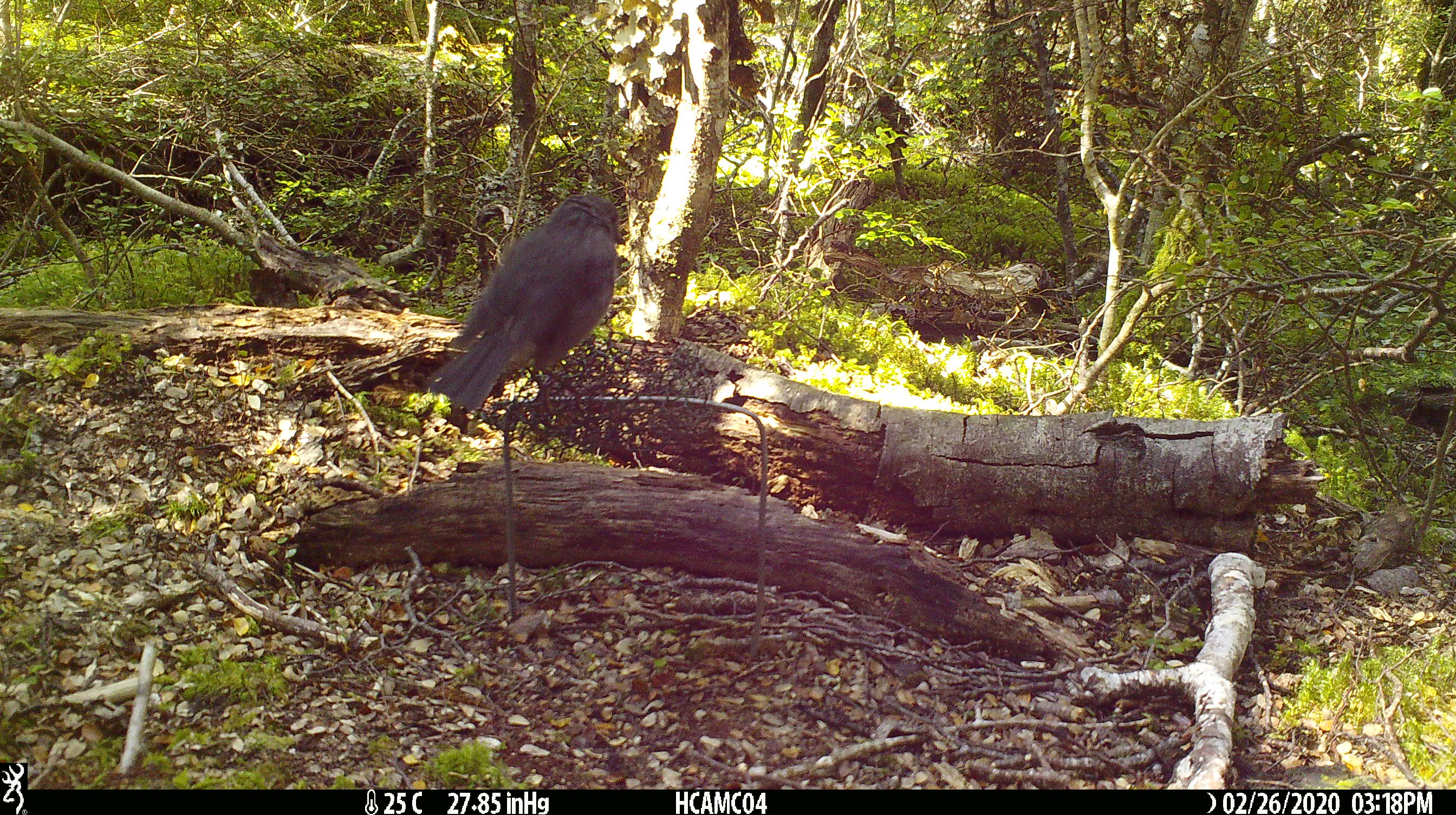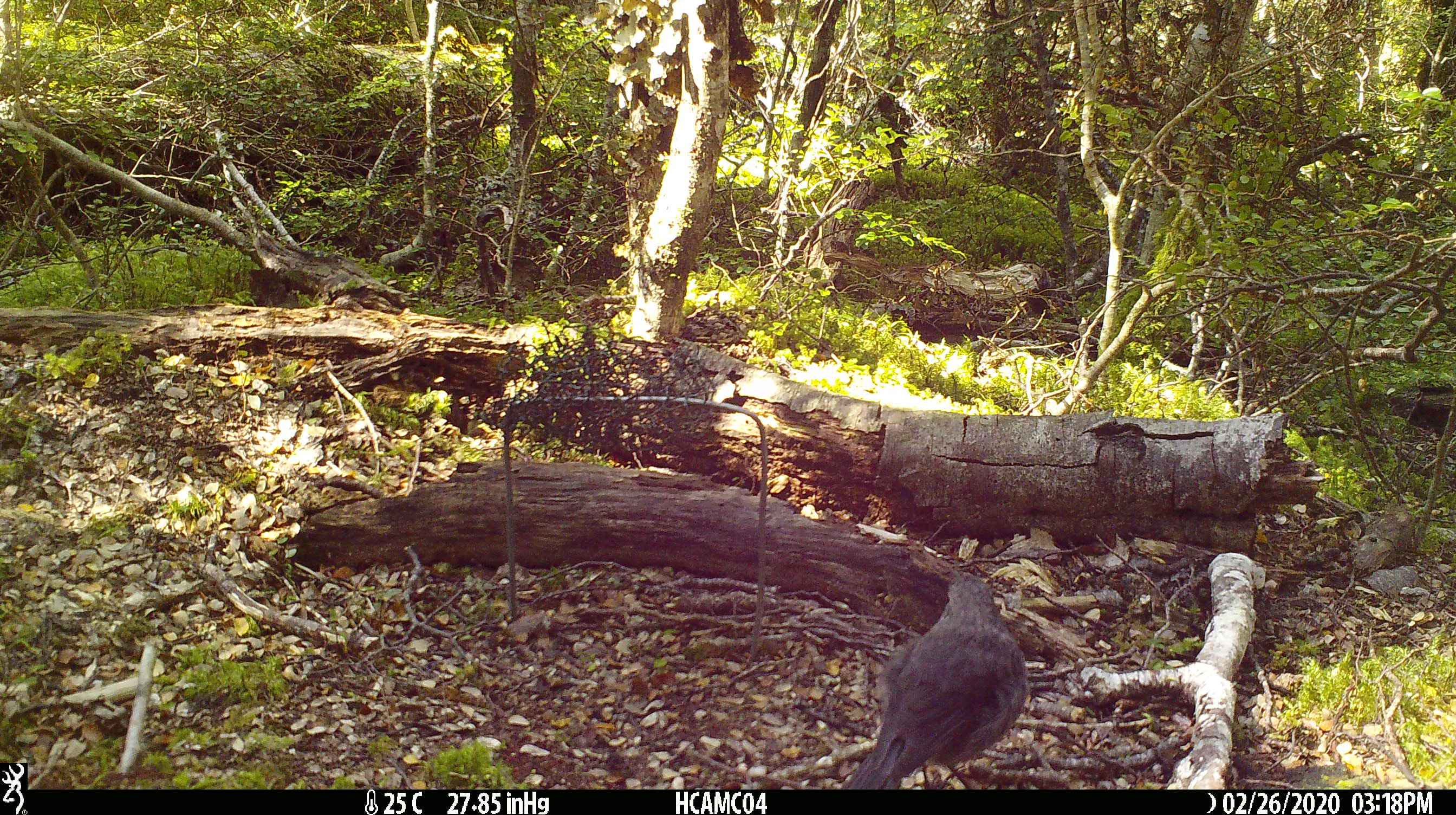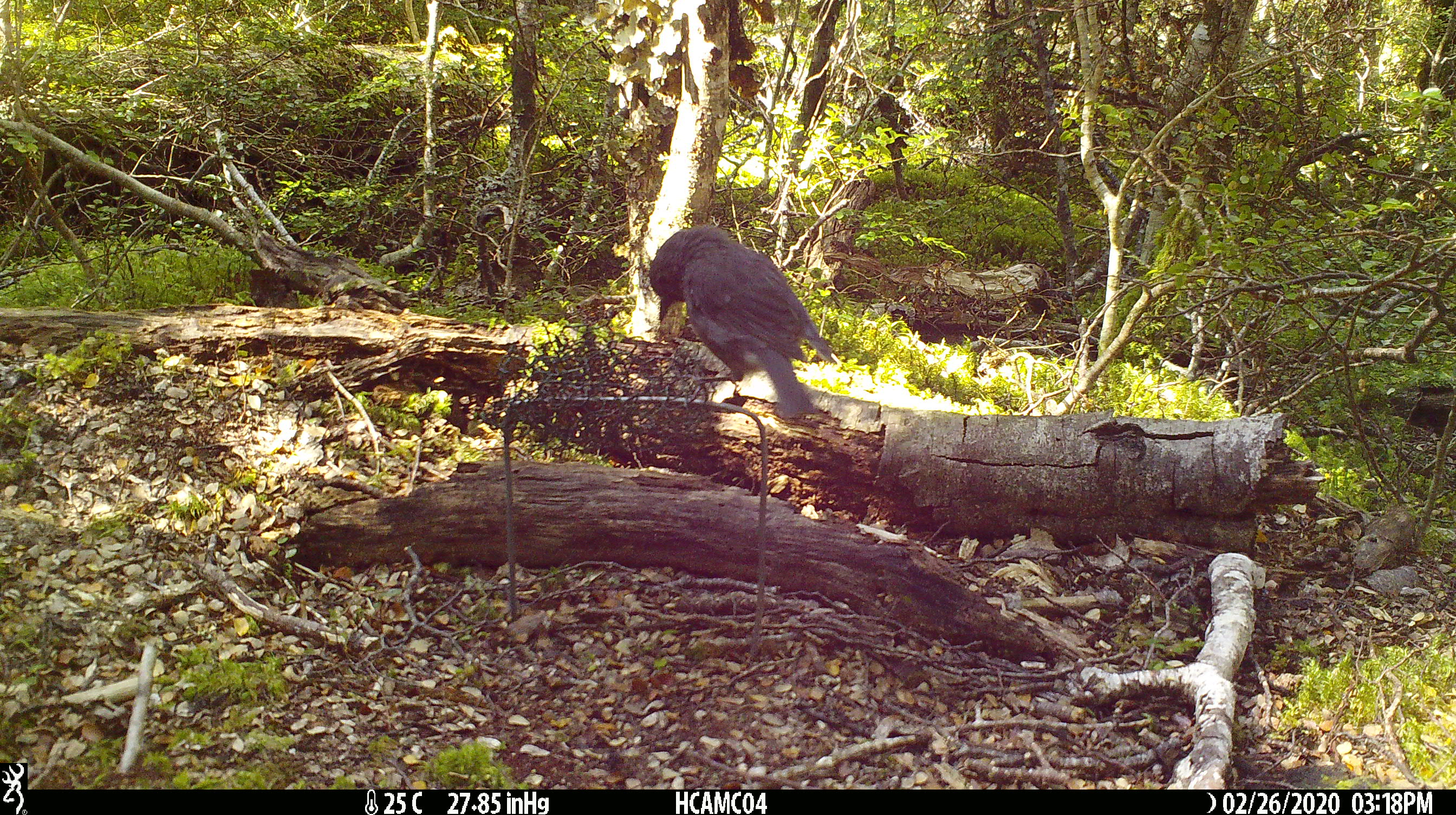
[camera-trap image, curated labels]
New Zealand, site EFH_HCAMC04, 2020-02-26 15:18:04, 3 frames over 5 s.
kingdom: Animalia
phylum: Chordata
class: Aves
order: Passeriformes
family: Petroicidae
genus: Petroica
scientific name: Petroica australis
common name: new zealand robin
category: robin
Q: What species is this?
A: Robin (new zealand robin) (Petroica australis).